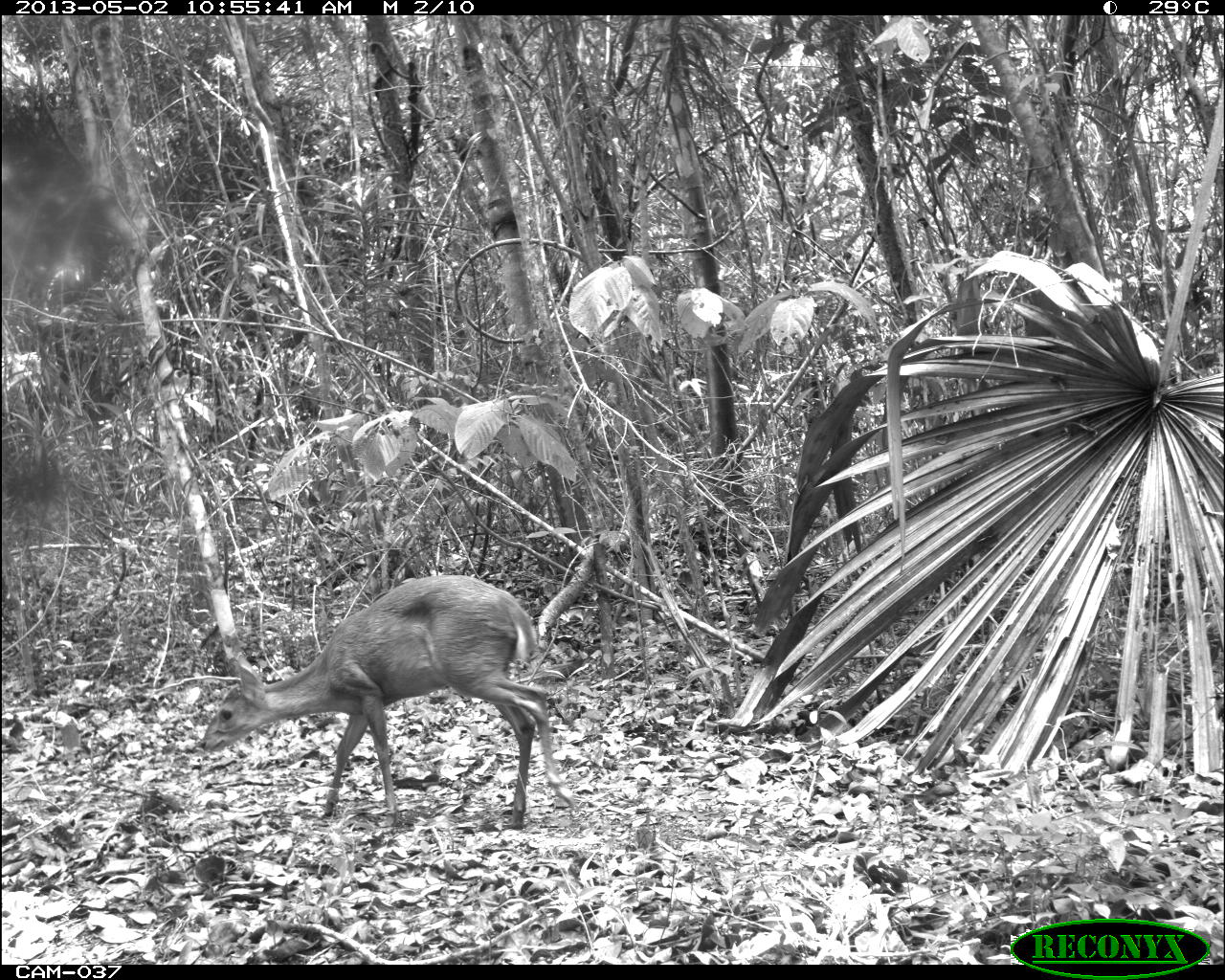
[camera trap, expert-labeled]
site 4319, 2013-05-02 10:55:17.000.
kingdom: Animalia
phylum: Chordata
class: Mammalia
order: Artiodactyla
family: Cervidae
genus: Odocoileus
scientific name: Odocoileus pandora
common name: yucatán brown brocket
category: mazama pandora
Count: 1.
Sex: male.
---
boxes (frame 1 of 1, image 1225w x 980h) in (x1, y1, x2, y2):
mazama pandora: (200, 575, 573, 830)